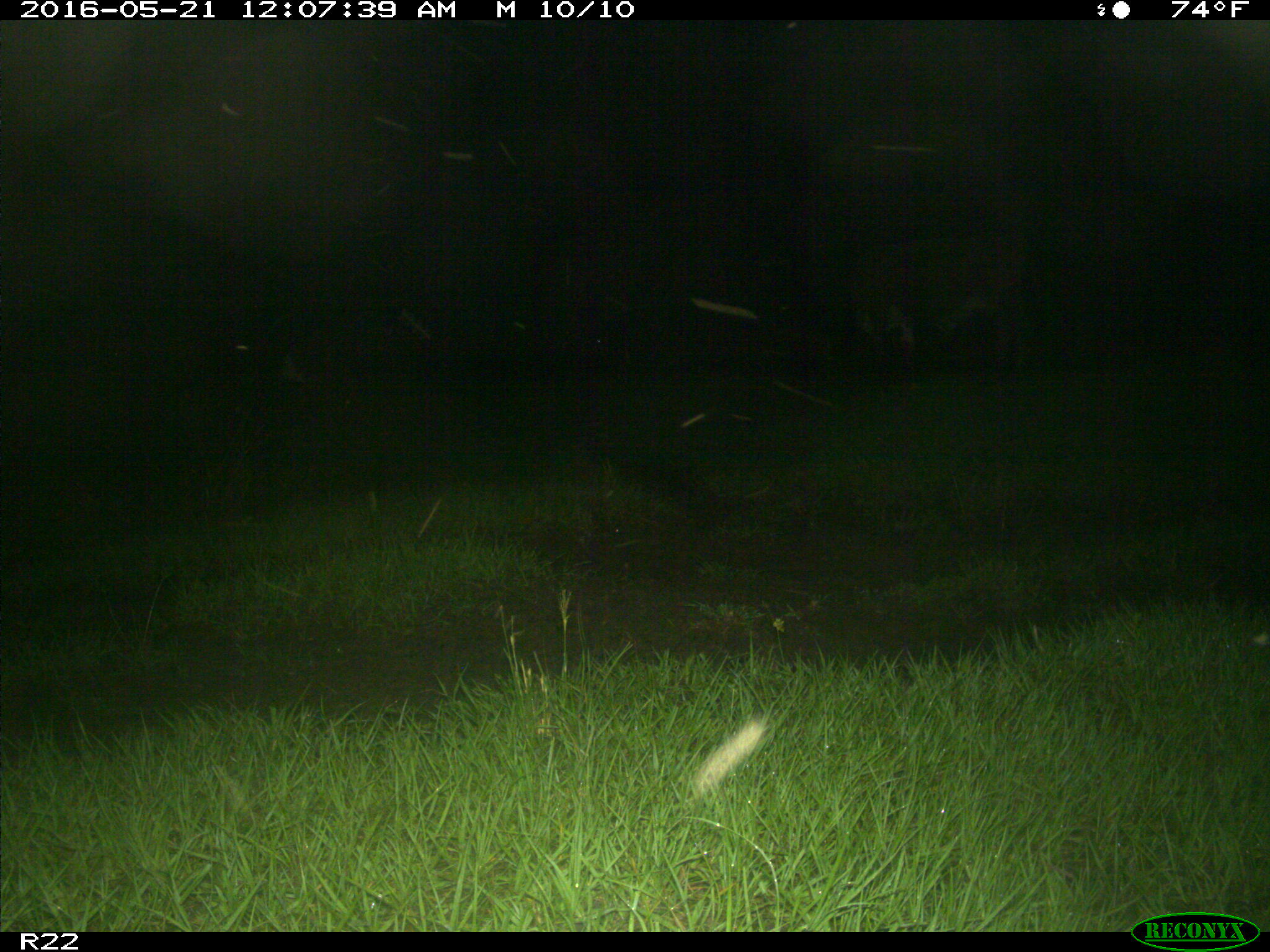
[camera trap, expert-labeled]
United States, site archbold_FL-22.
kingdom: Animalia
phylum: Chordata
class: Mammalia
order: Artiodactyla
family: Bovidae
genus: Bos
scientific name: Bos taurus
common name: domestic cow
Bos taurus (domestic cow).